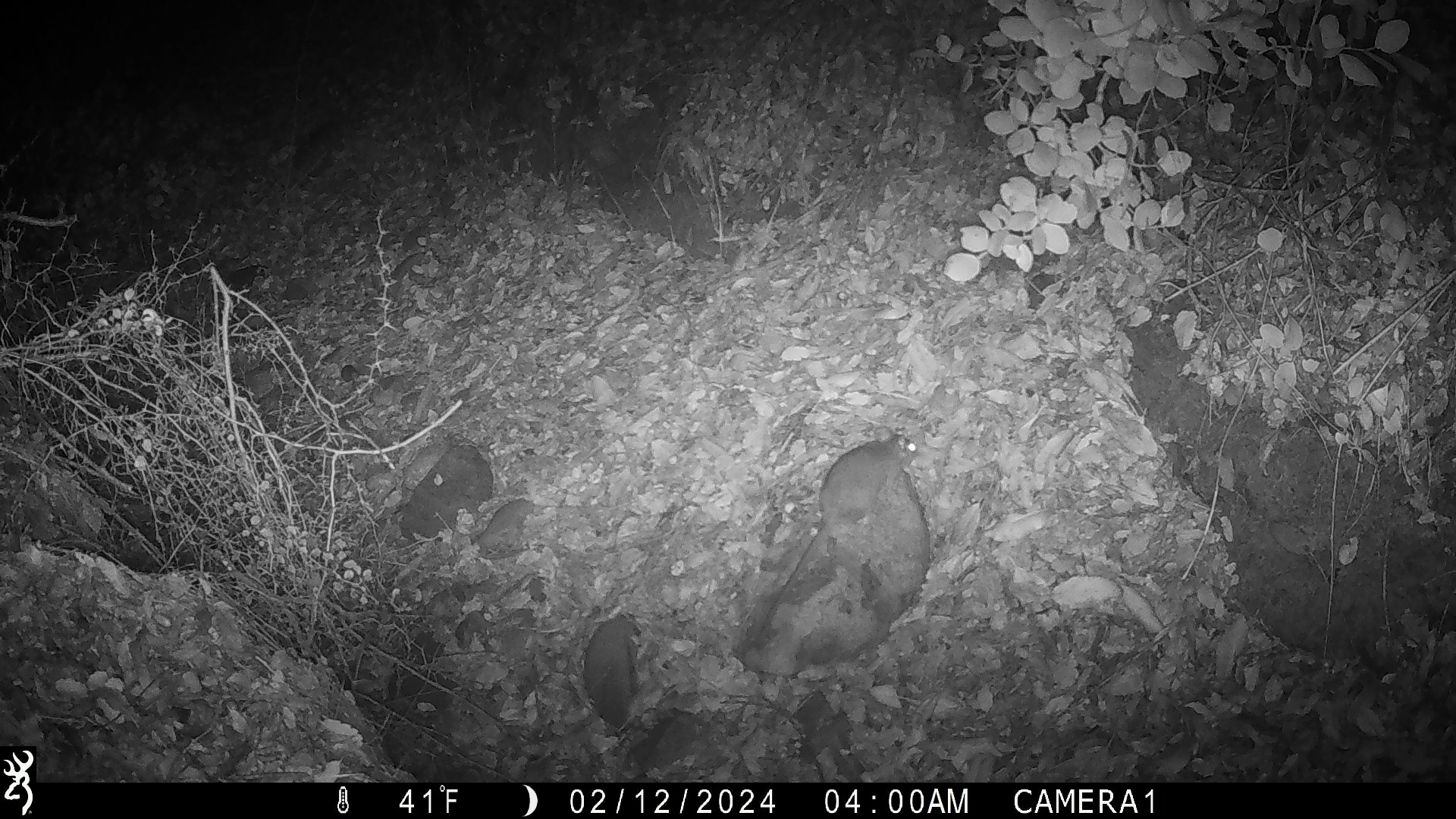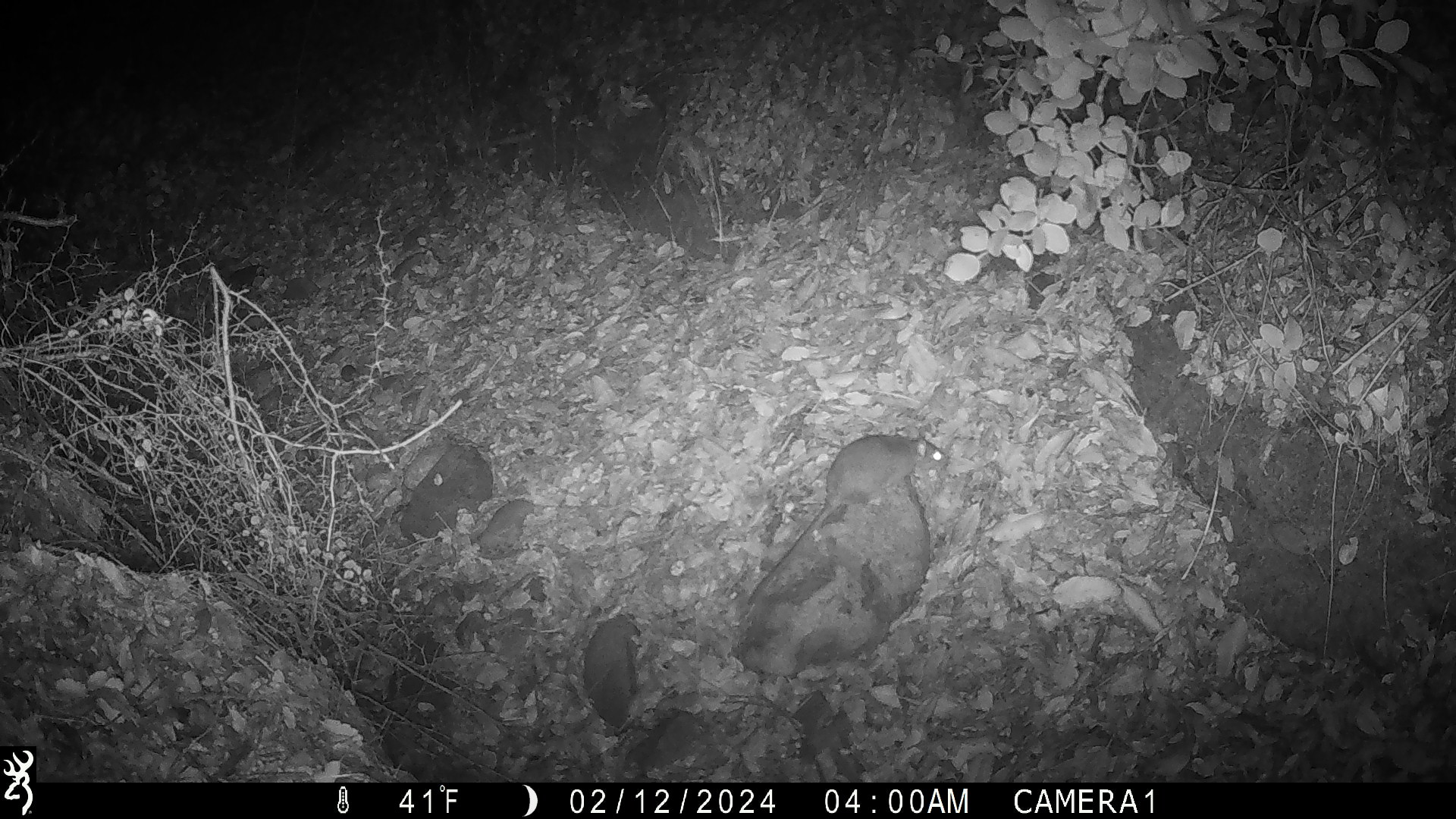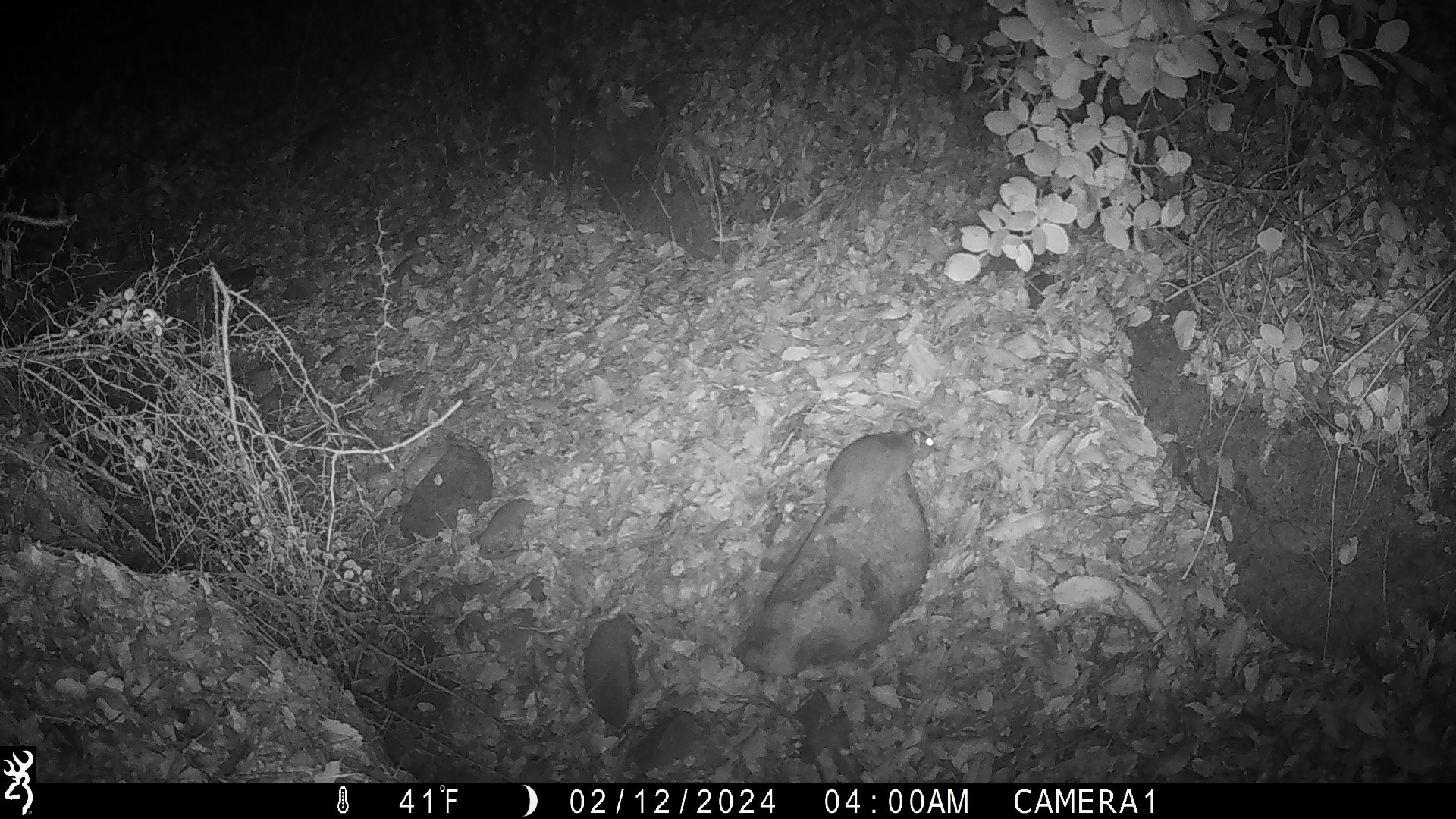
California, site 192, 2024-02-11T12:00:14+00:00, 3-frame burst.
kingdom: Animalia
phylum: Chordata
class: Mammalia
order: Rodentia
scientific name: Rodentia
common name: mouse or rat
Mouse or rat (Rodentia).